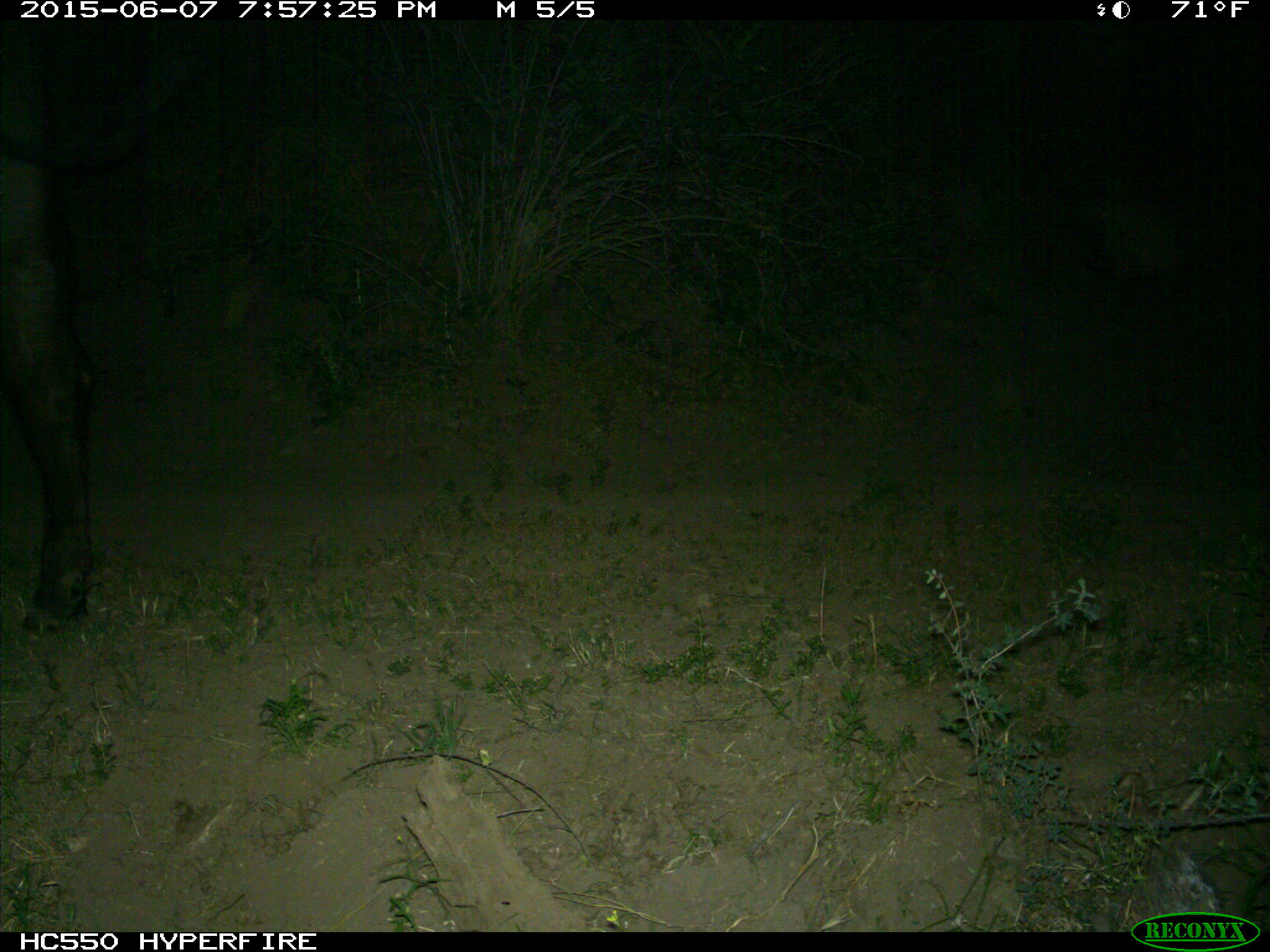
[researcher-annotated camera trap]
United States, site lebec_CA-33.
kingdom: Animalia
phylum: Chordata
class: Mammalia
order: Artiodactyla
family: Bovidae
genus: Bos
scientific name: Bos taurus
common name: domestic cow